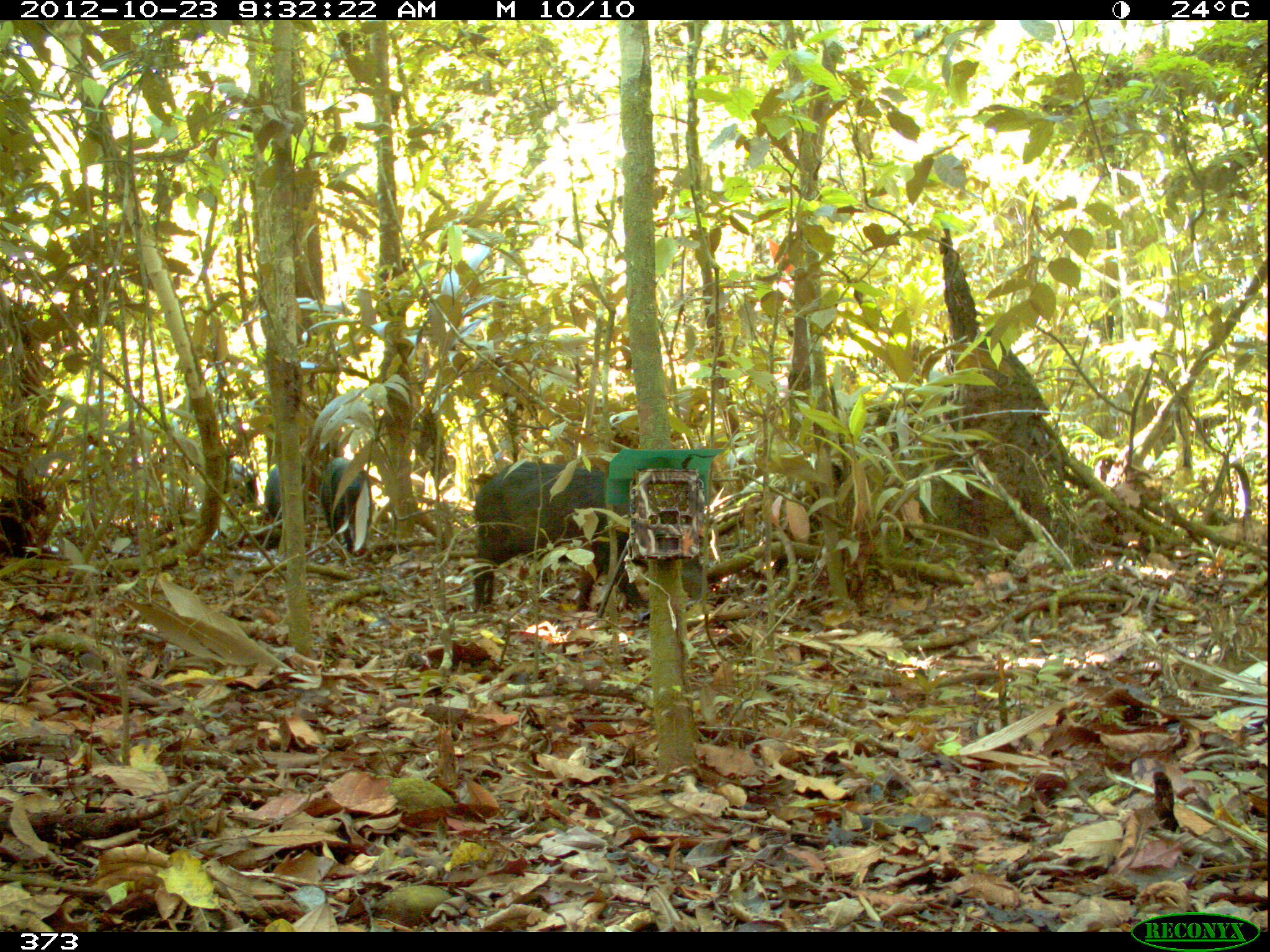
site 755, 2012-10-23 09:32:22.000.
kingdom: Animalia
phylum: Chordata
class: Mammalia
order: Artiodactyla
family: Tayassuidae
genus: Tayassu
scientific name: Tayassu pecari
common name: white-lipped peccary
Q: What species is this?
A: Tayassu pecari (white-lipped peccary).